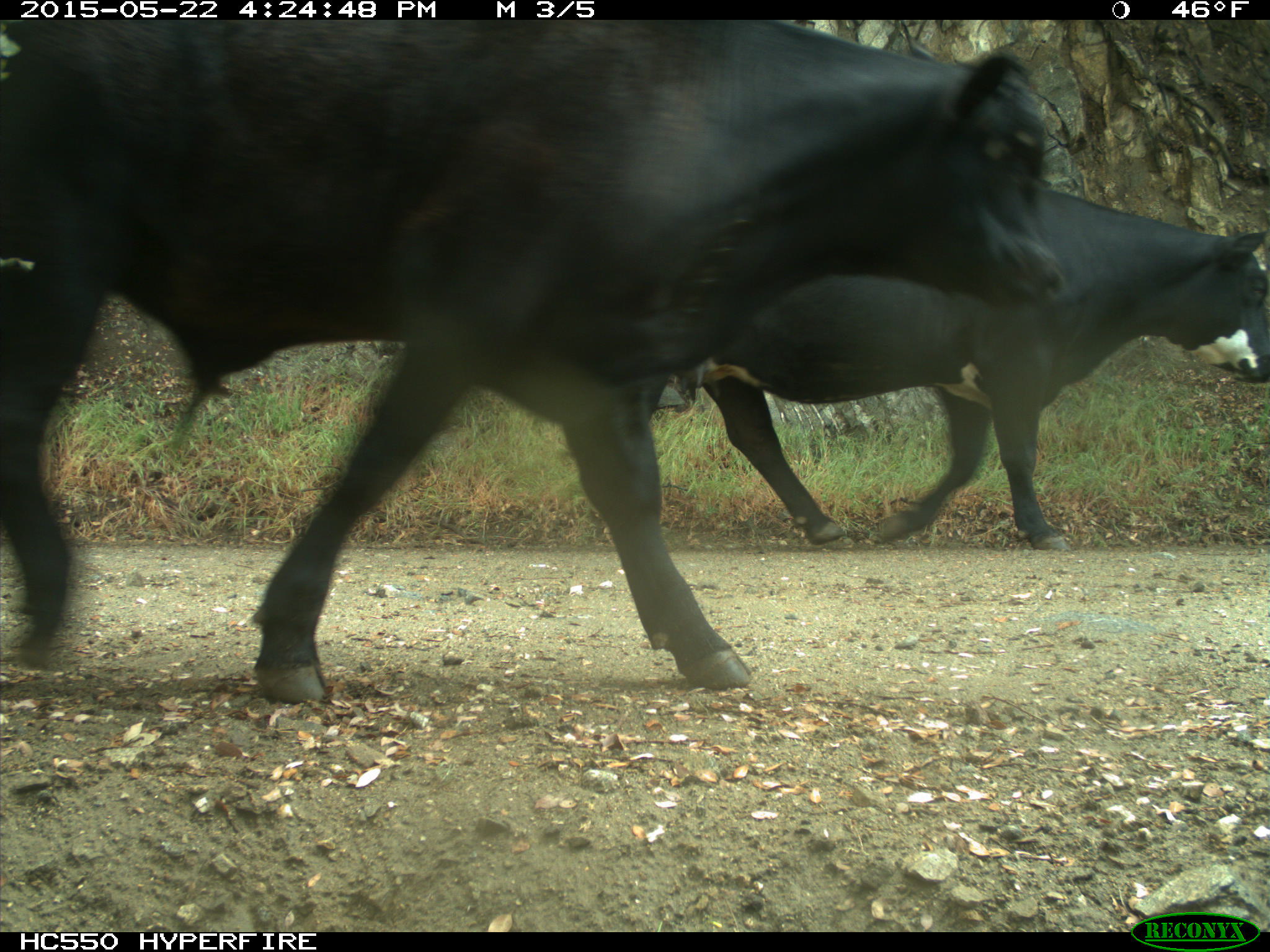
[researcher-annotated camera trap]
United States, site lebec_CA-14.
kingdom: Animalia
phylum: Chordata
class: Mammalia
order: Artiodactyla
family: Bovidae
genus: Bos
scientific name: Bos taurus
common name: domestic cow